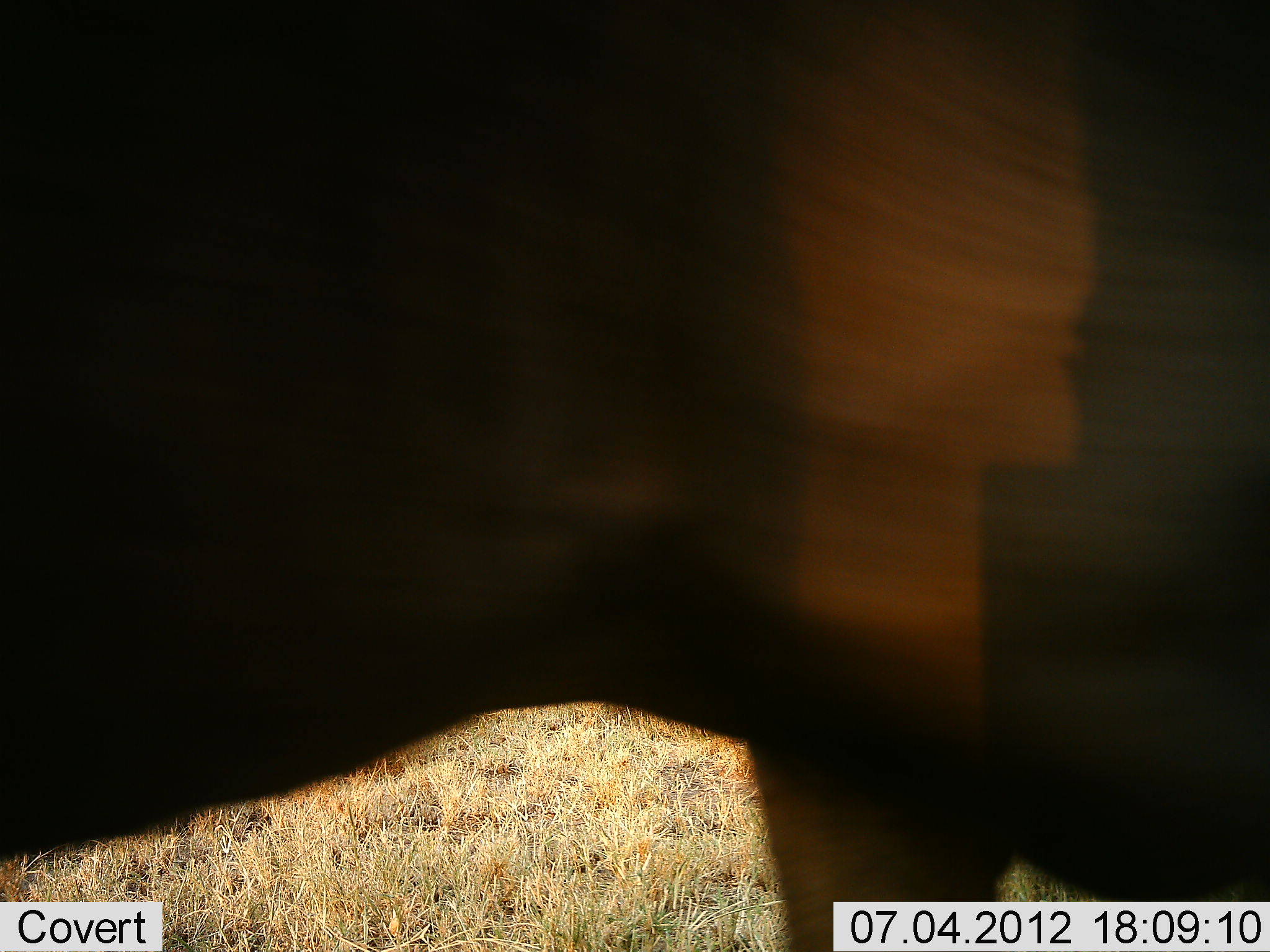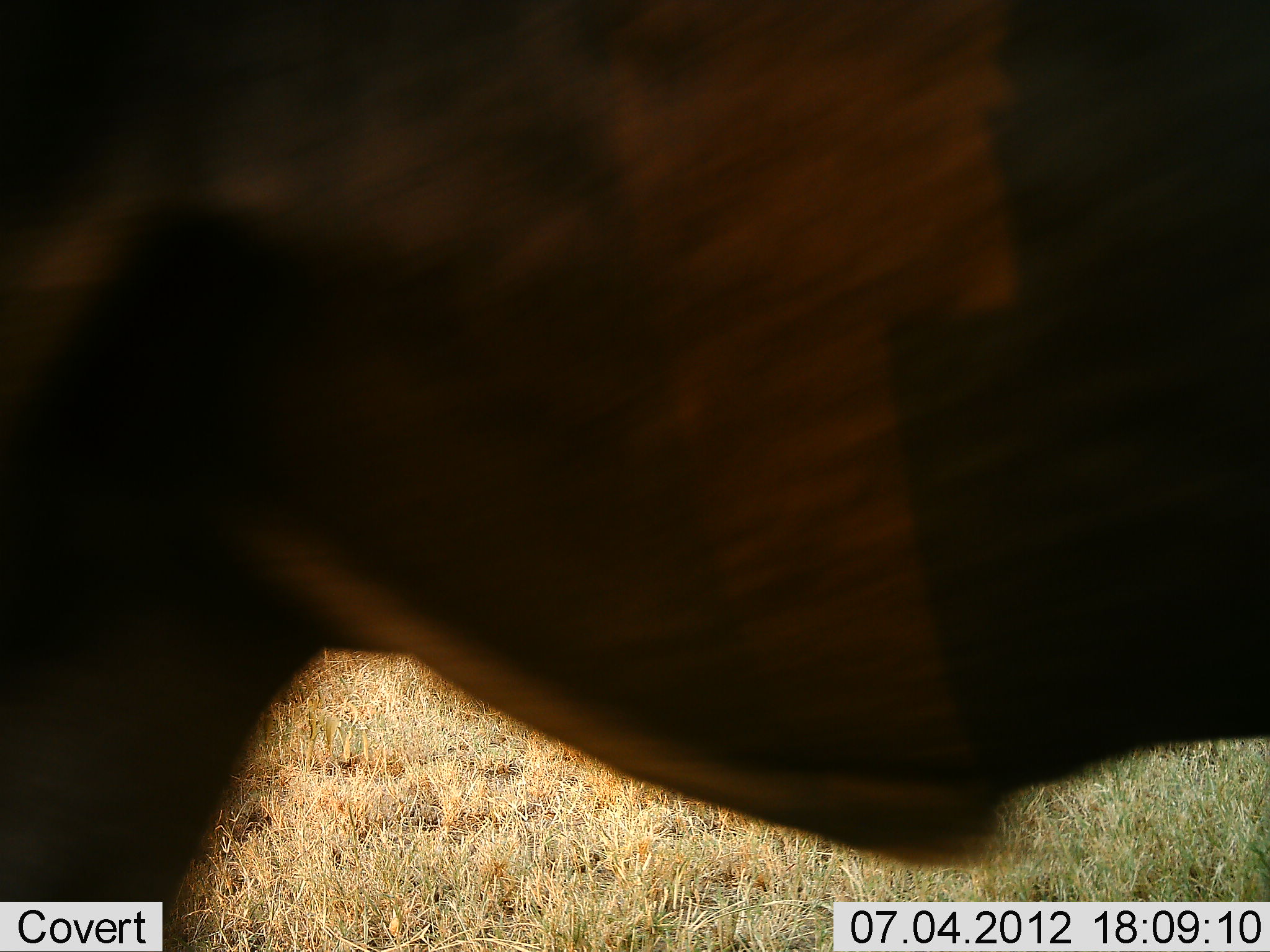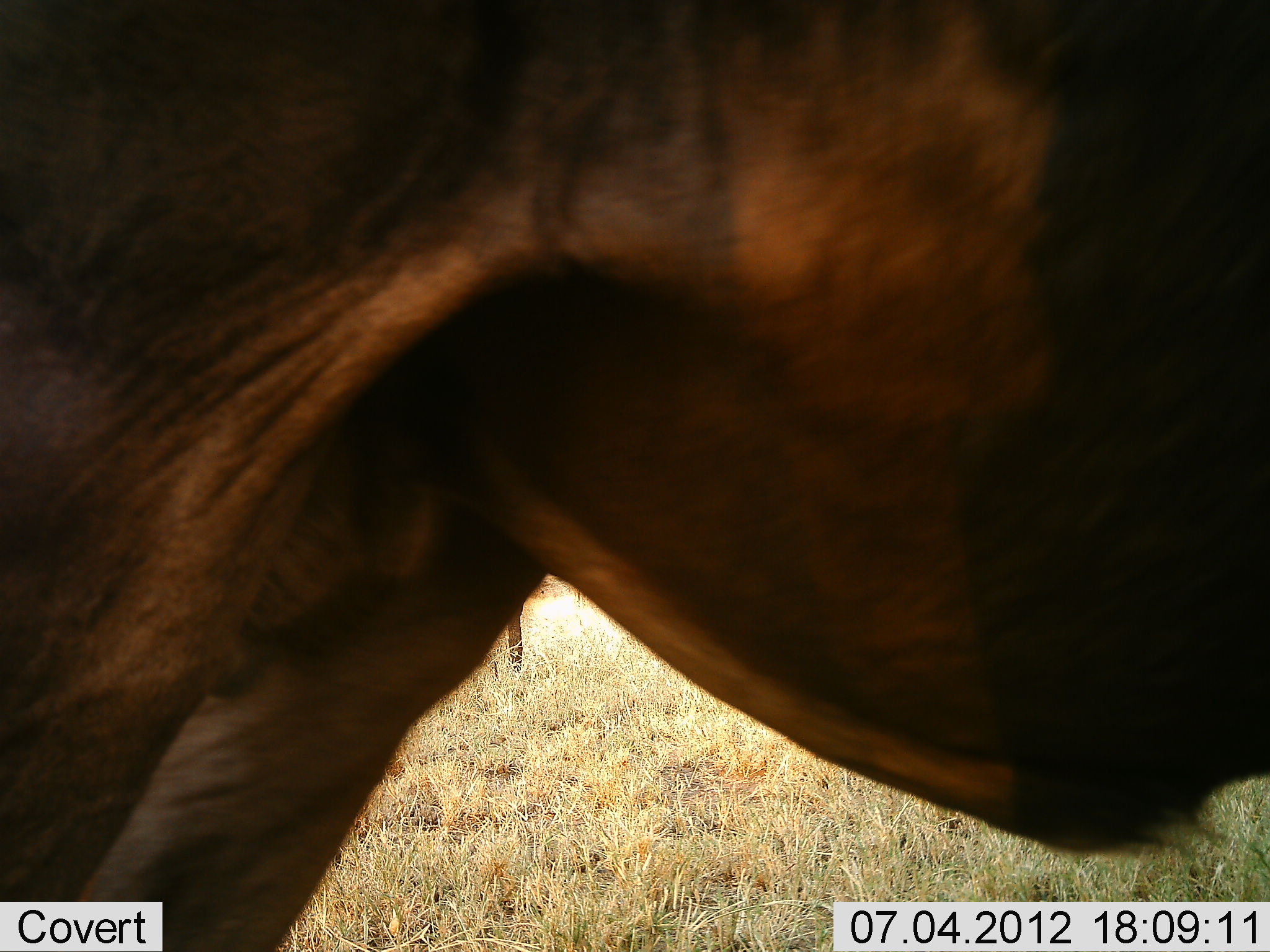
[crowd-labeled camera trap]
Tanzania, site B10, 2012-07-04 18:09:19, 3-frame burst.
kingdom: Animalia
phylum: Chordata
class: Mammalia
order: Artiodactyla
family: Bovidae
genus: Connochaetes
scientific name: Connochaetes taurinus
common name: blue wildebeest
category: wildebeest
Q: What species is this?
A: Wildebeest (blue wildebeest) (Connochaetes taurinus).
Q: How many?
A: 1.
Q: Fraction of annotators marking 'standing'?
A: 80%.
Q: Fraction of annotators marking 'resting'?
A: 0%.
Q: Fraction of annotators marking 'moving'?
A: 20%.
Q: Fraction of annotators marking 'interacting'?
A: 0%.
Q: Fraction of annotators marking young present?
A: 0%.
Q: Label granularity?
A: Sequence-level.